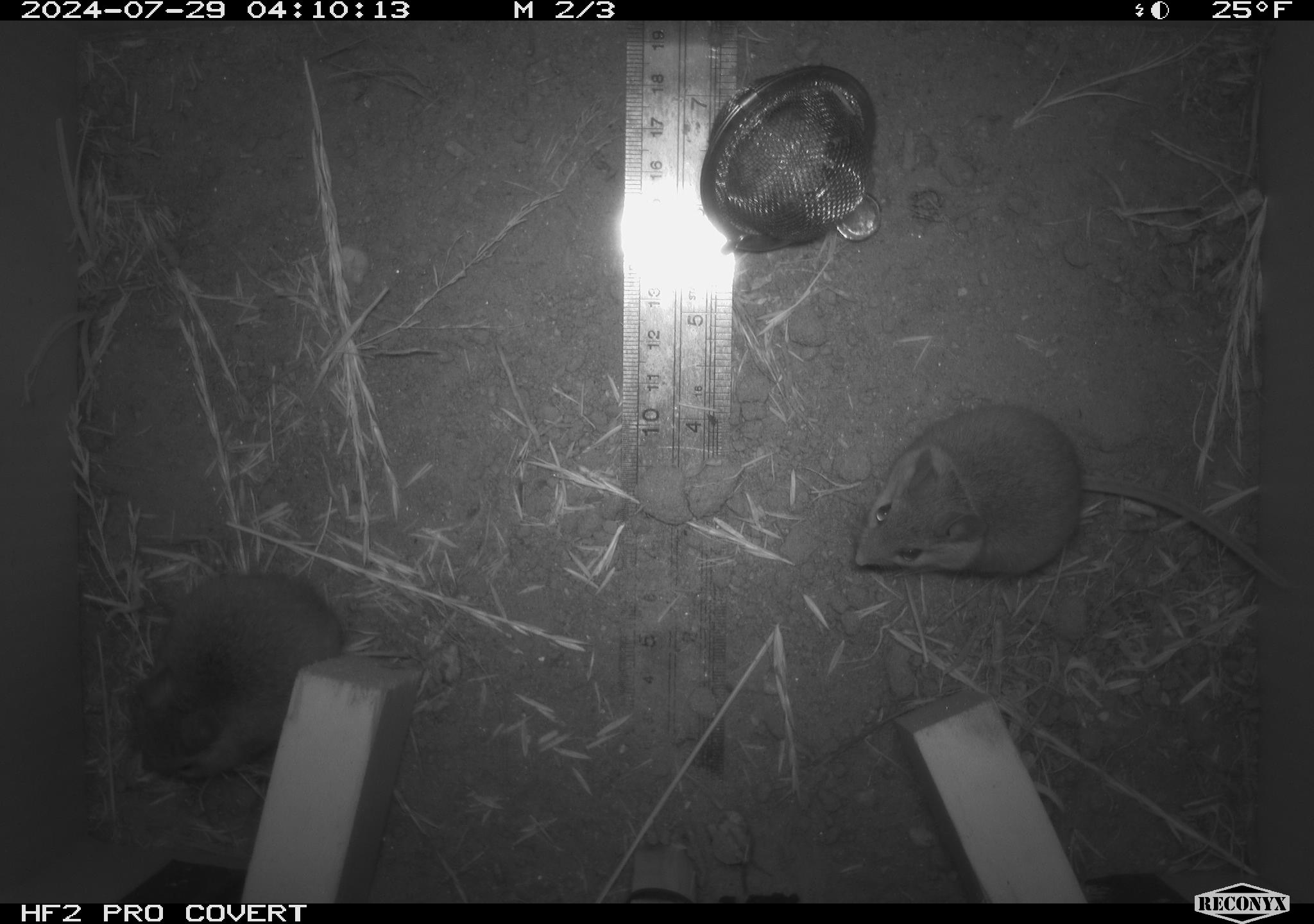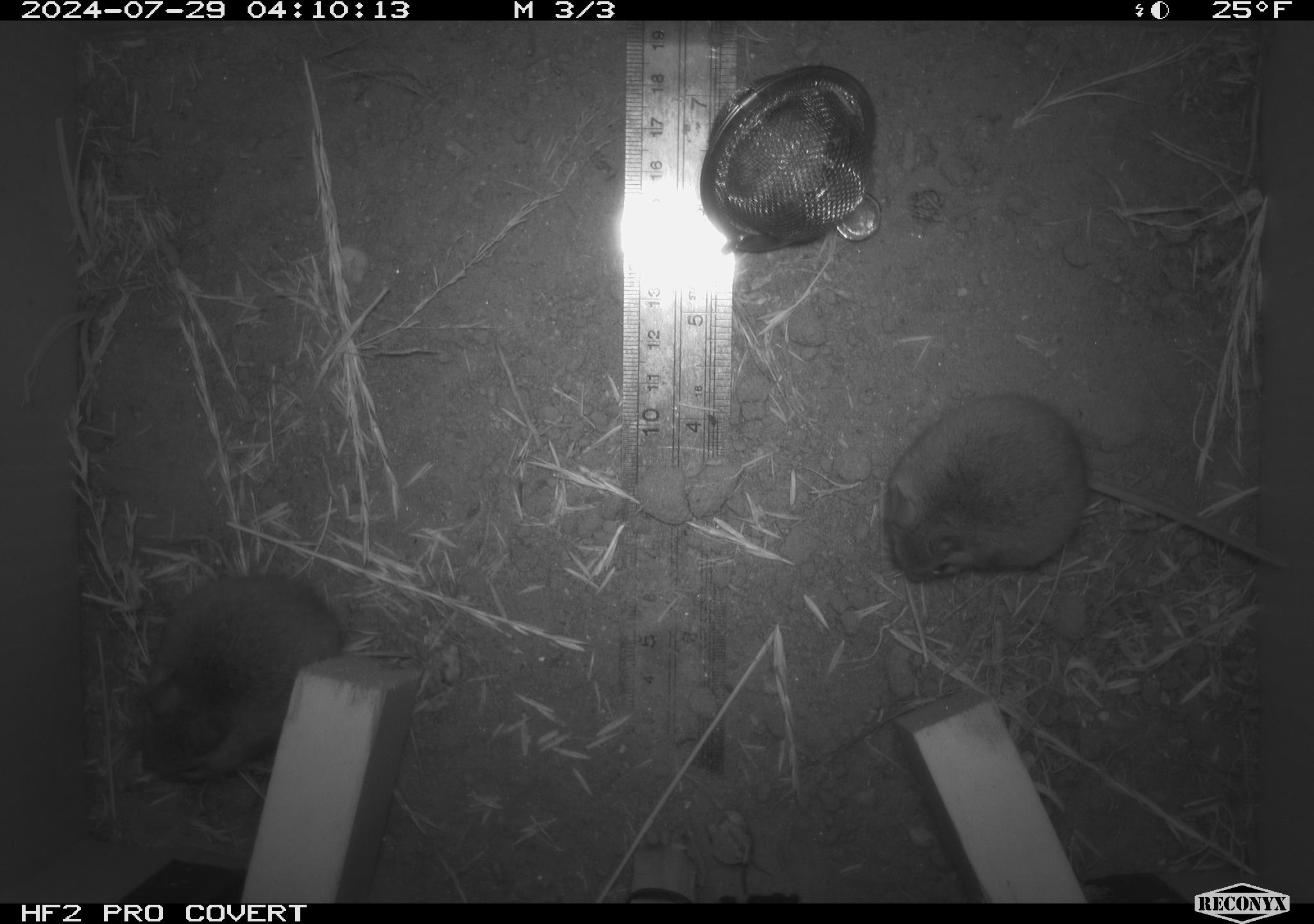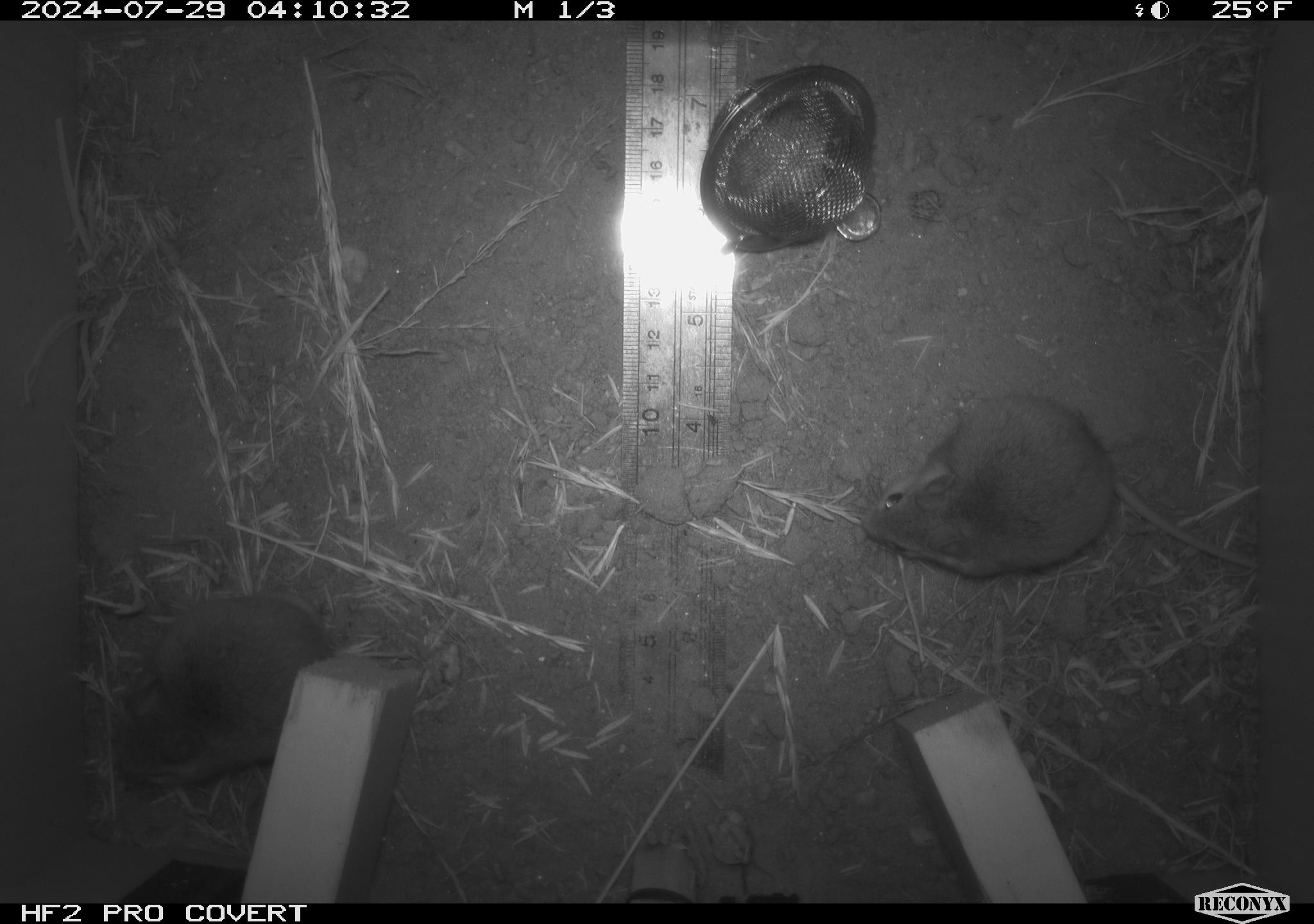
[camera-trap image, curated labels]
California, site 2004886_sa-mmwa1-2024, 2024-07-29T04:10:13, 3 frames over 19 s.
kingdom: Animalia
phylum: Chordata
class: Mammalia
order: Rodentia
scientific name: Rodentia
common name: mouse species